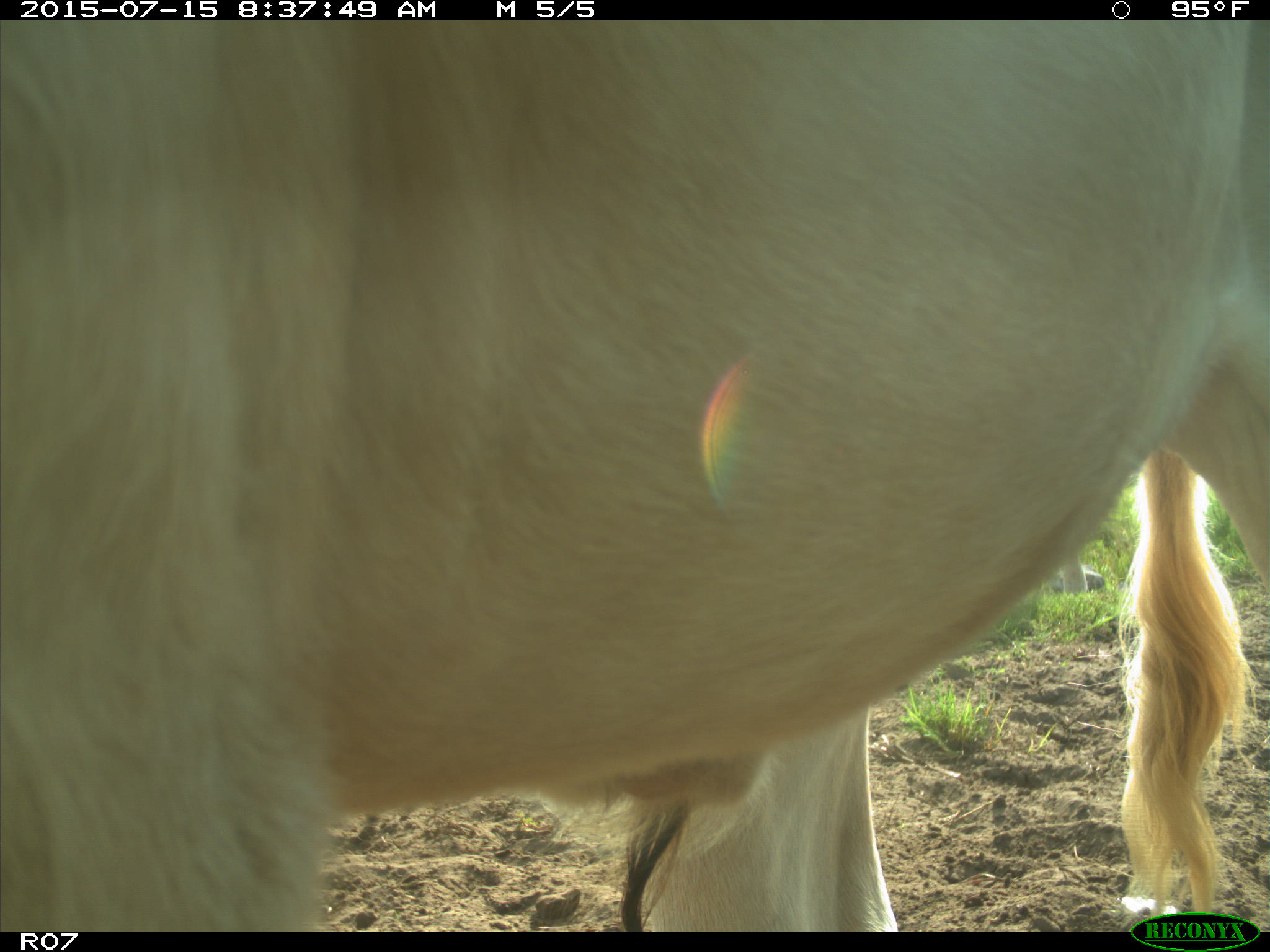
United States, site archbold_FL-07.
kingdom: Animalia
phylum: Chordata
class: Mammalia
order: Artiodactyla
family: Bovidae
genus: Bos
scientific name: Bos taurus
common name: domestic cow